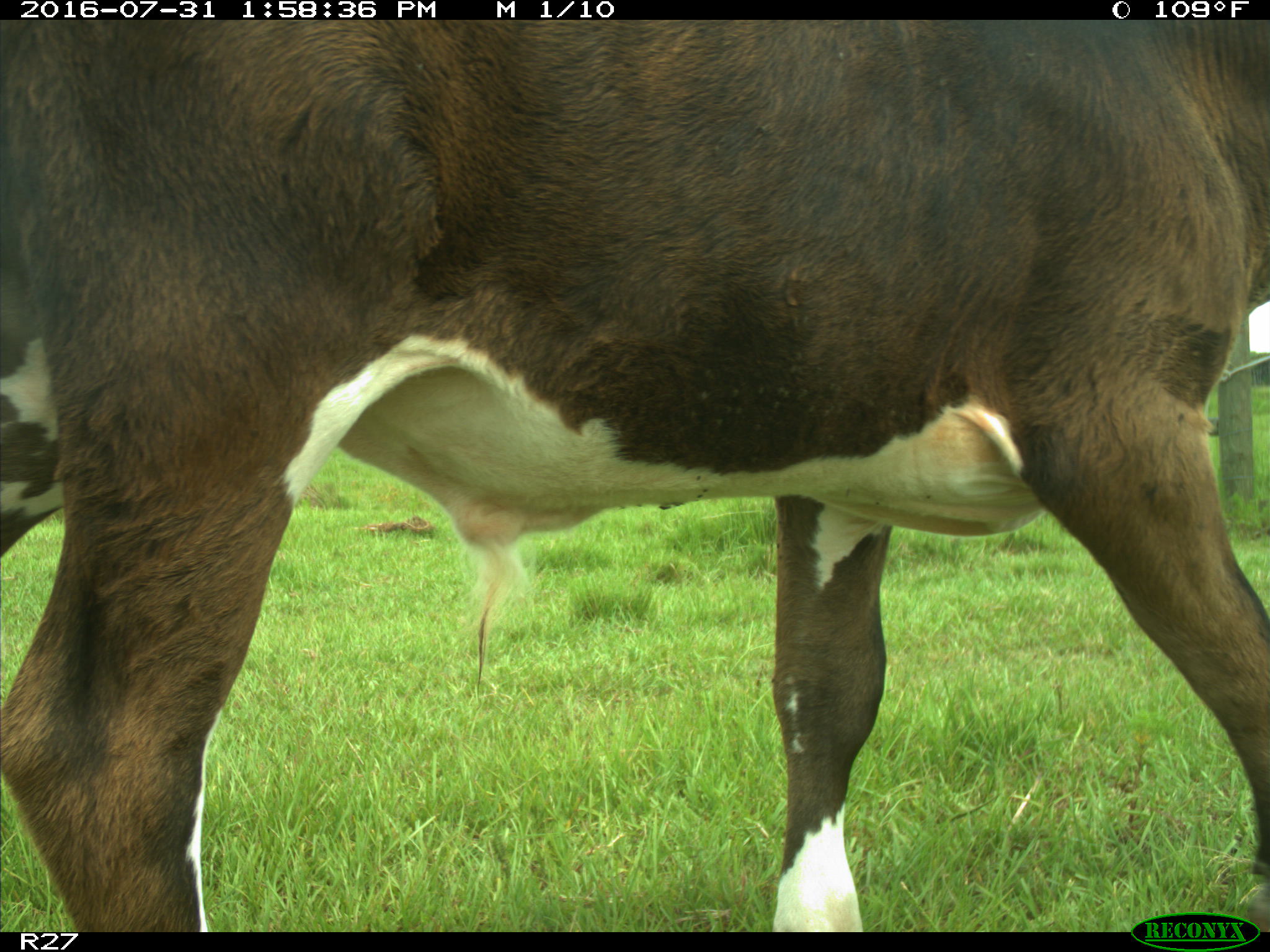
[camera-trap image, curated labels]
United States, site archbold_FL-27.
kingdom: Animalia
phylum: Chordata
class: Mammalia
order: Artiodactyla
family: Bovidae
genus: Bos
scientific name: Bos taurus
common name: domestic cow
Bos taurus (domestic cow).